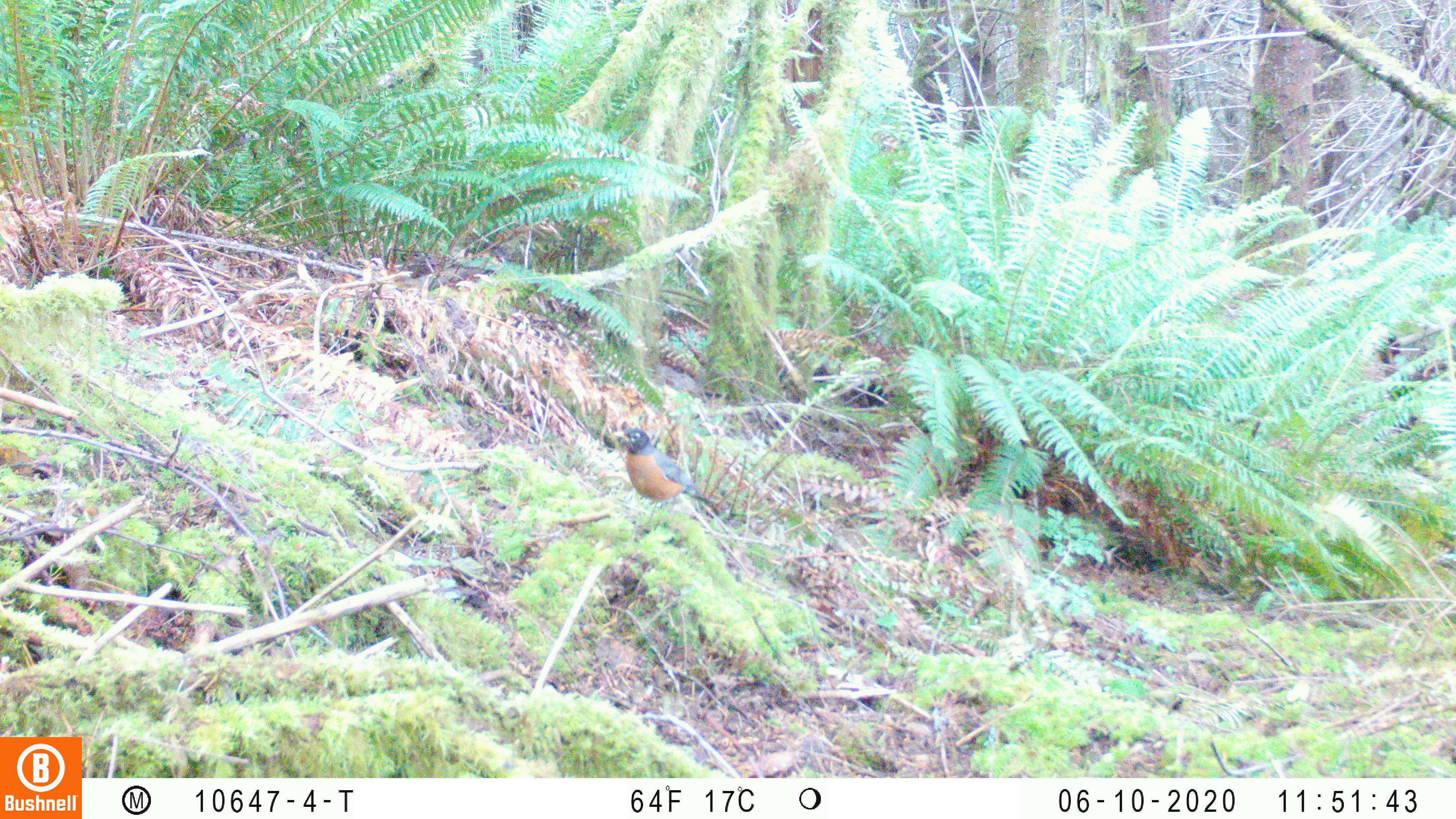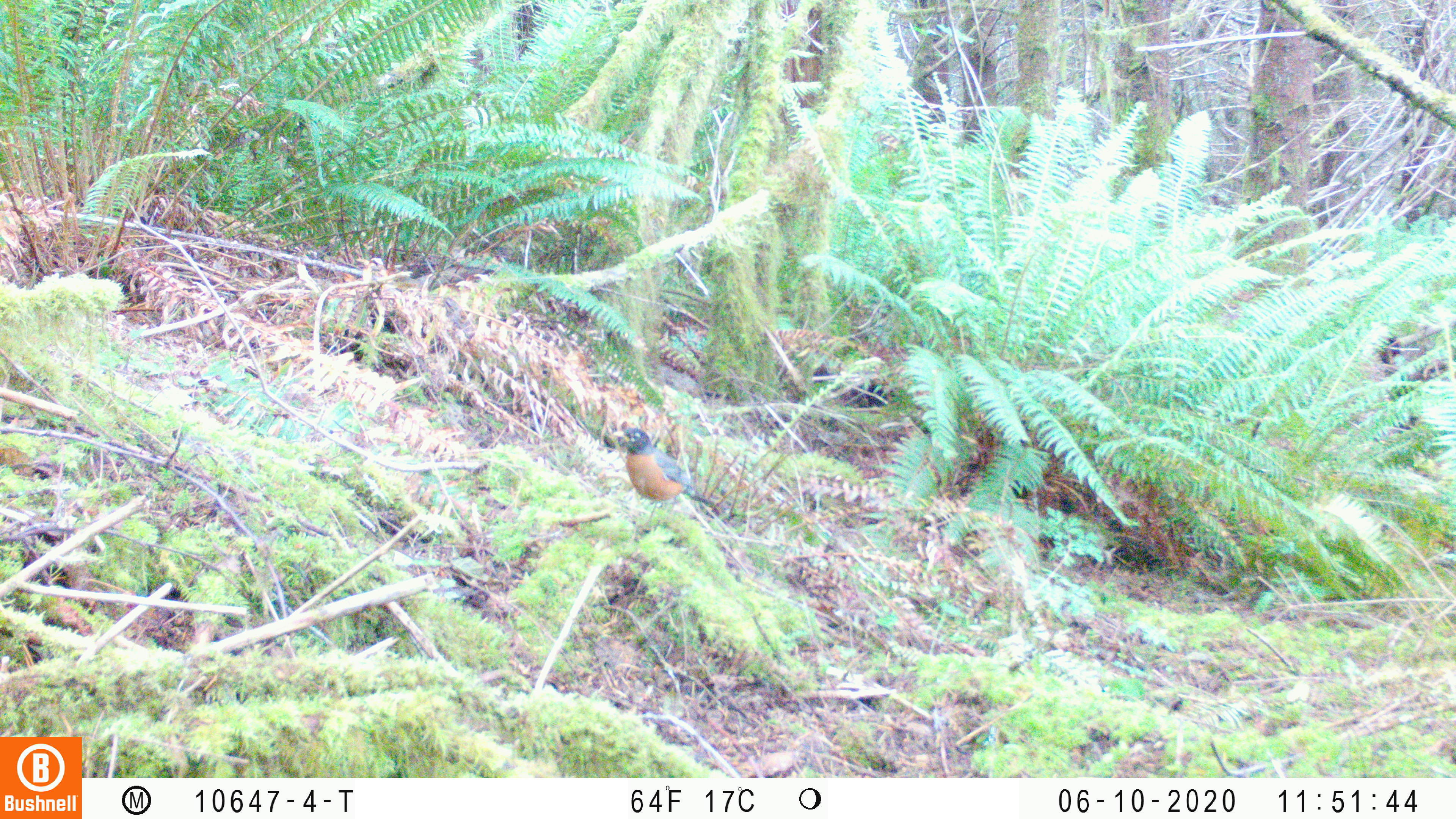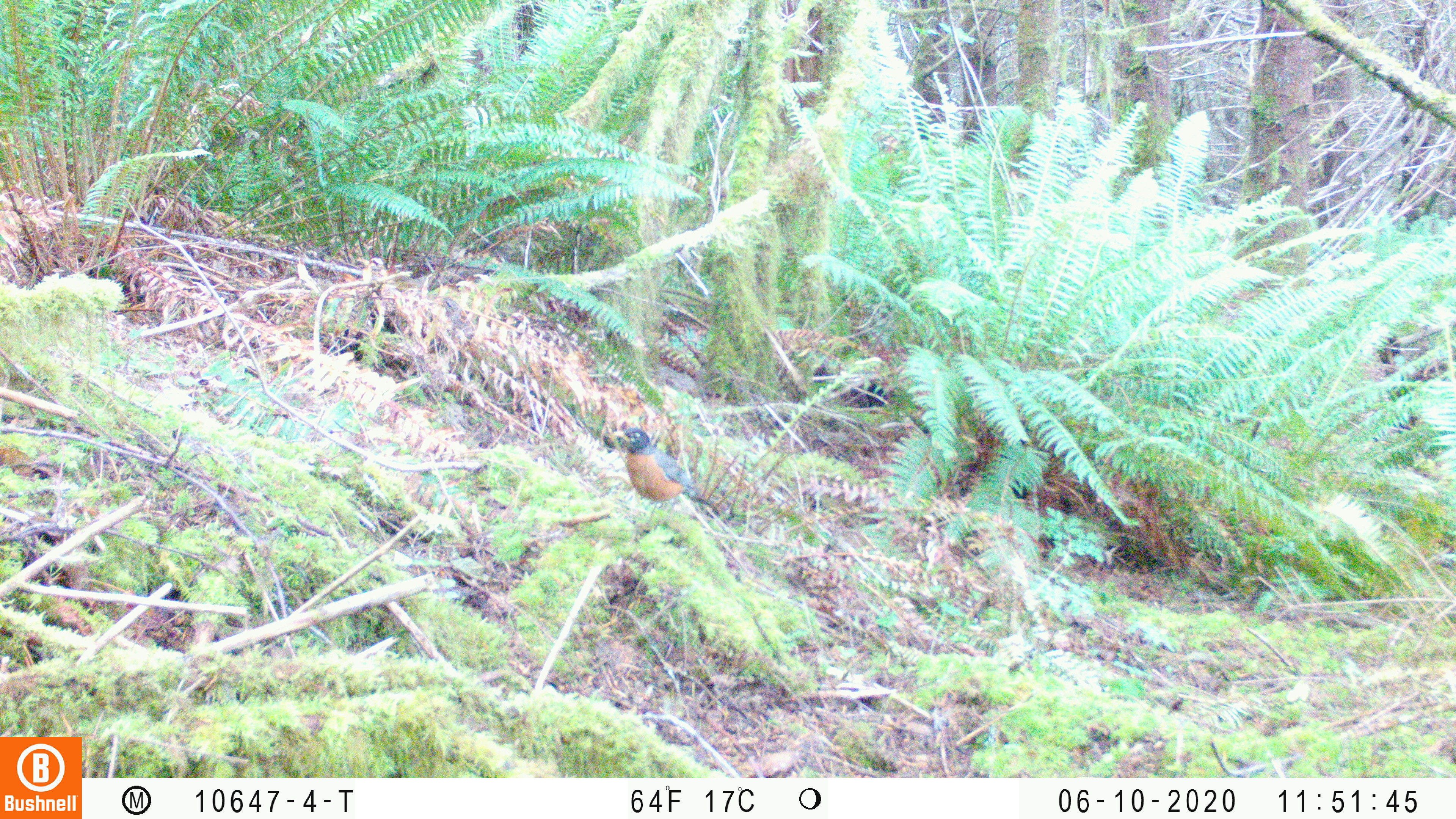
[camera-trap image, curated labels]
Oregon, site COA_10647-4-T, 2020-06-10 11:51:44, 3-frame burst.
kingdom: Animalia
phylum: Chordata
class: Aves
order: Passeriformes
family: Turdidae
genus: Turdus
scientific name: Turdus migratorius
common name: american robin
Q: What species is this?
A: American robin (Turdus migratorius).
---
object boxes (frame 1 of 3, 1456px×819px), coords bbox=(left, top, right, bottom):
american robin: bbox=(603, 419, 728, 525)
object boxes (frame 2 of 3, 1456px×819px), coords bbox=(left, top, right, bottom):
american robin: bbox=(600, 417, 728, 521)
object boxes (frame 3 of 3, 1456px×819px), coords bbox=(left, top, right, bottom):
american robin: bbox=(603, 417, 730, 528)